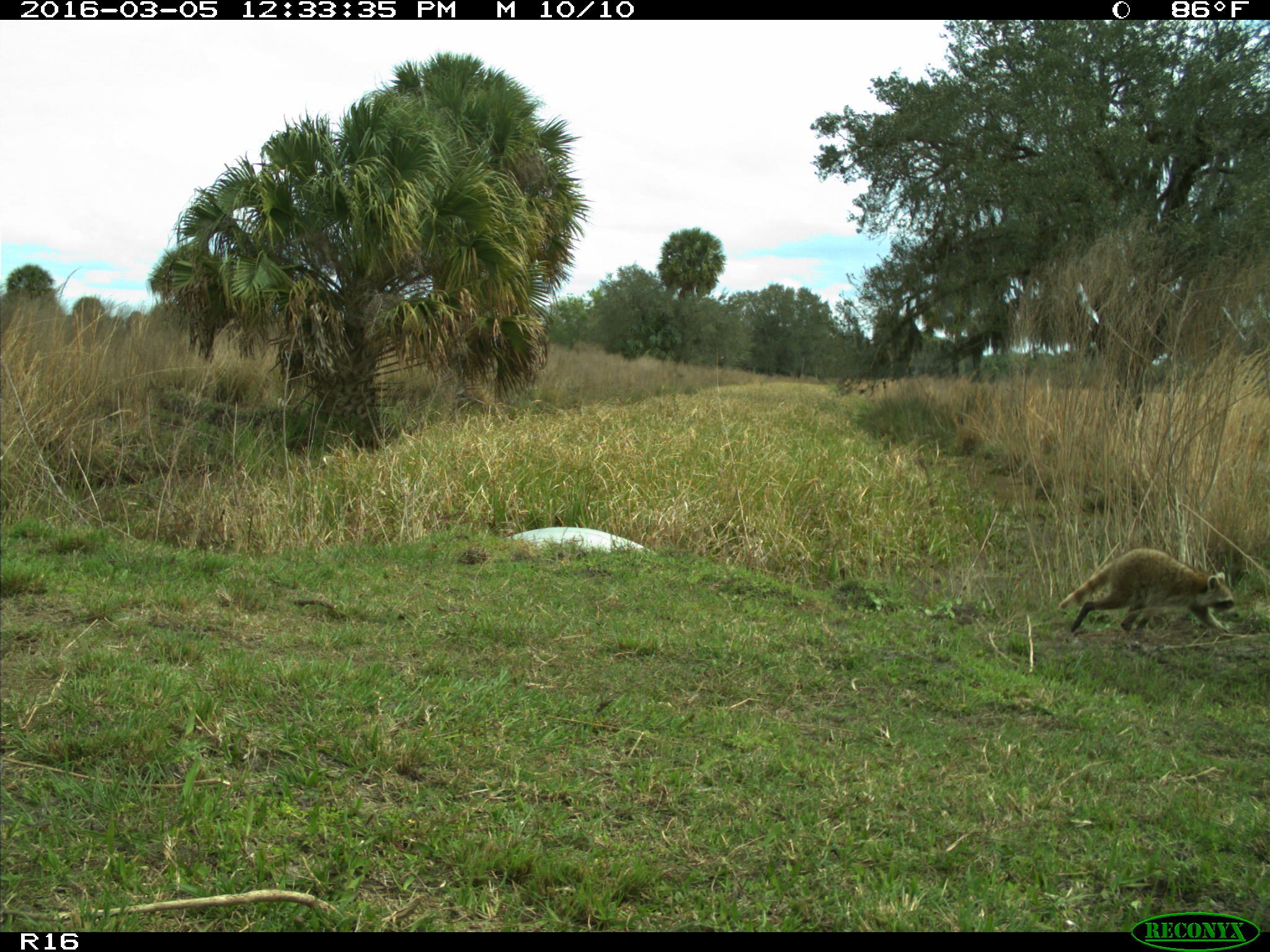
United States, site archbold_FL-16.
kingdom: Animalia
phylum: Chordata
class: Mammalia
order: Artiodactyla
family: Bovidae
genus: Bos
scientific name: Bos taurus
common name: domestic cow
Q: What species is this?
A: Bos taurus (domestic cow).